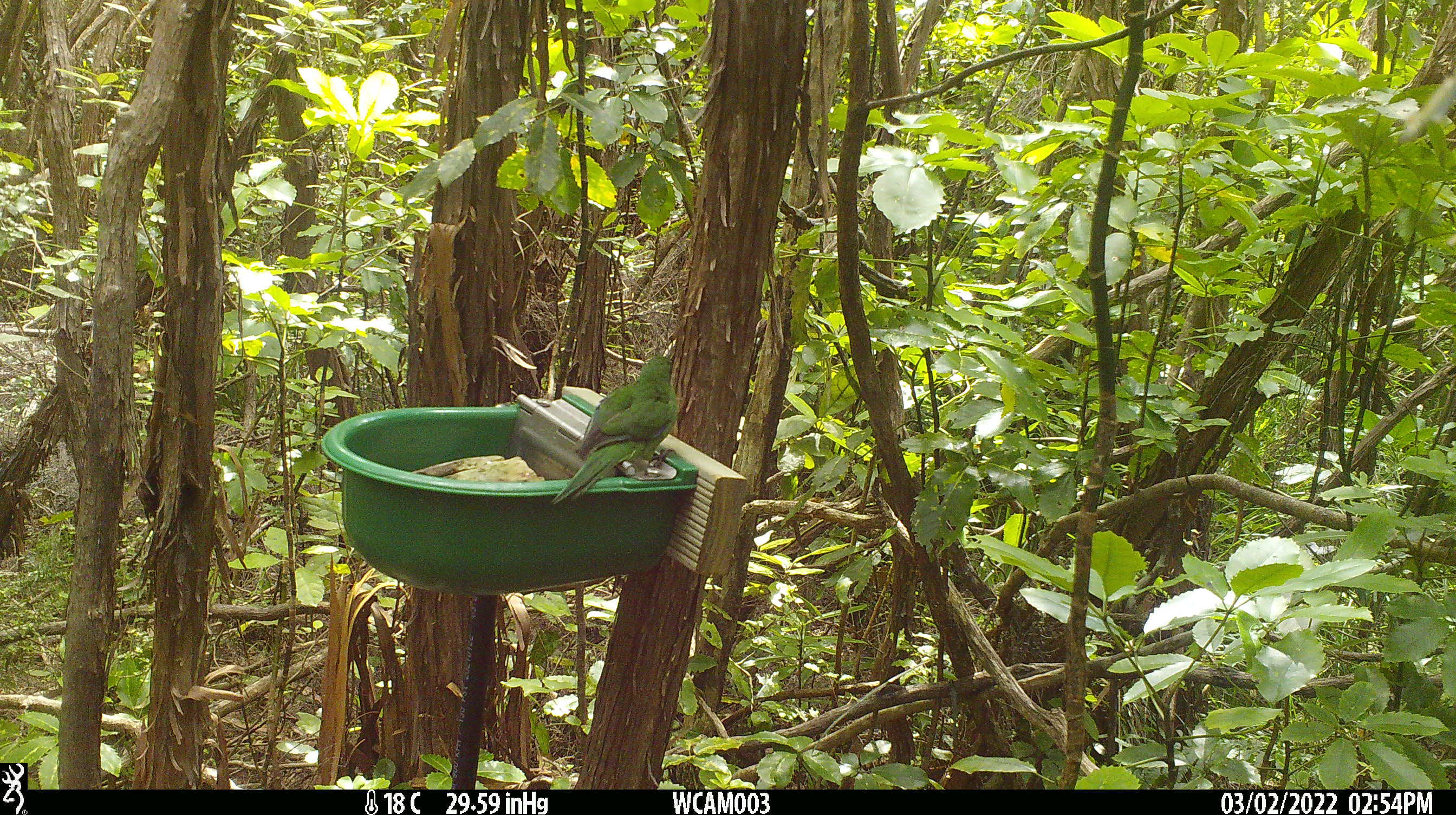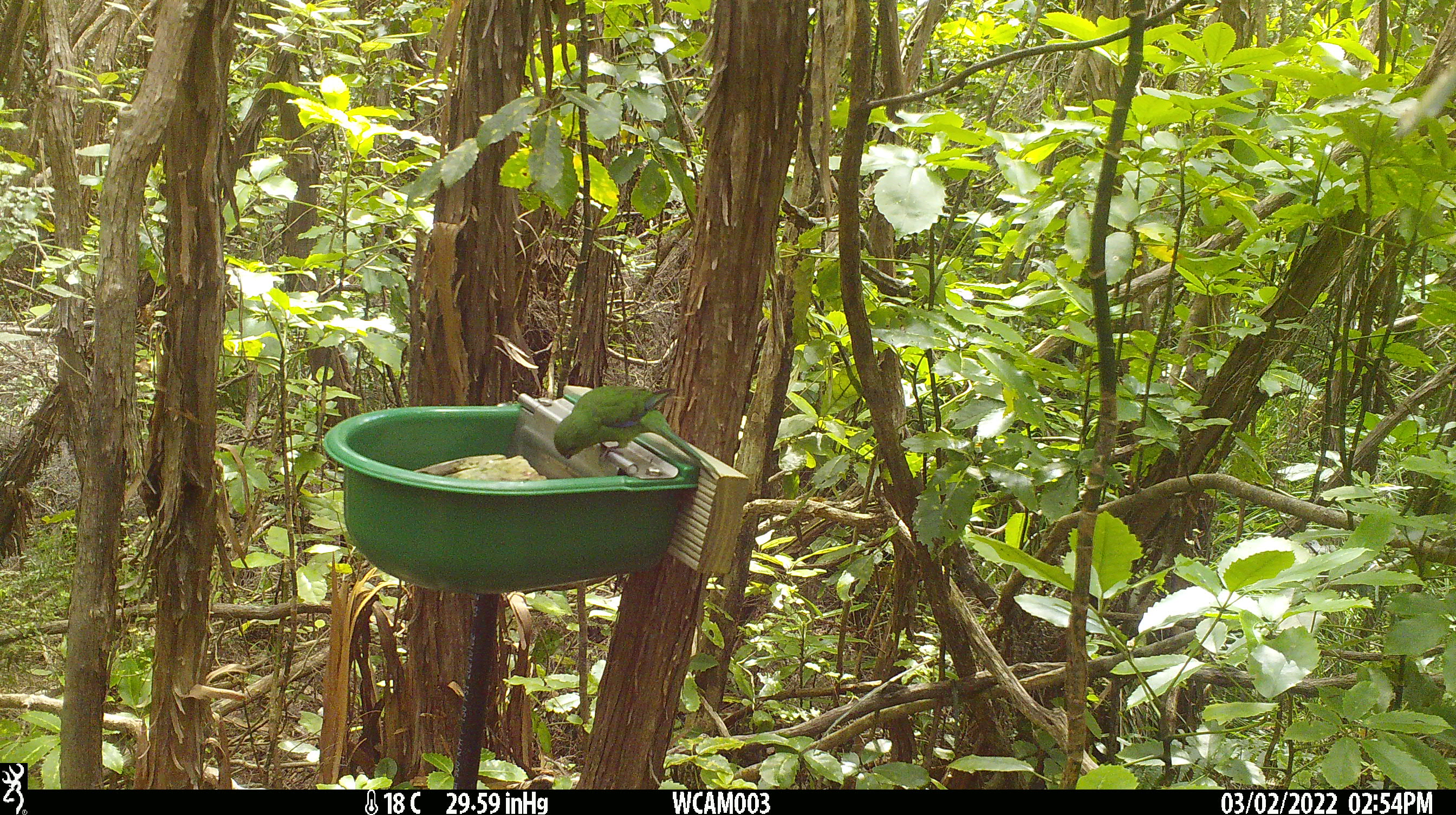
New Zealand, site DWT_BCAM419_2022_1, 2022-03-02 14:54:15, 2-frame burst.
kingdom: Animalia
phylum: Chordata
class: Aves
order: Psittaciformes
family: Psittaculidae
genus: Cyanoramphus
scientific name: Cyanoramphus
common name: parakeet